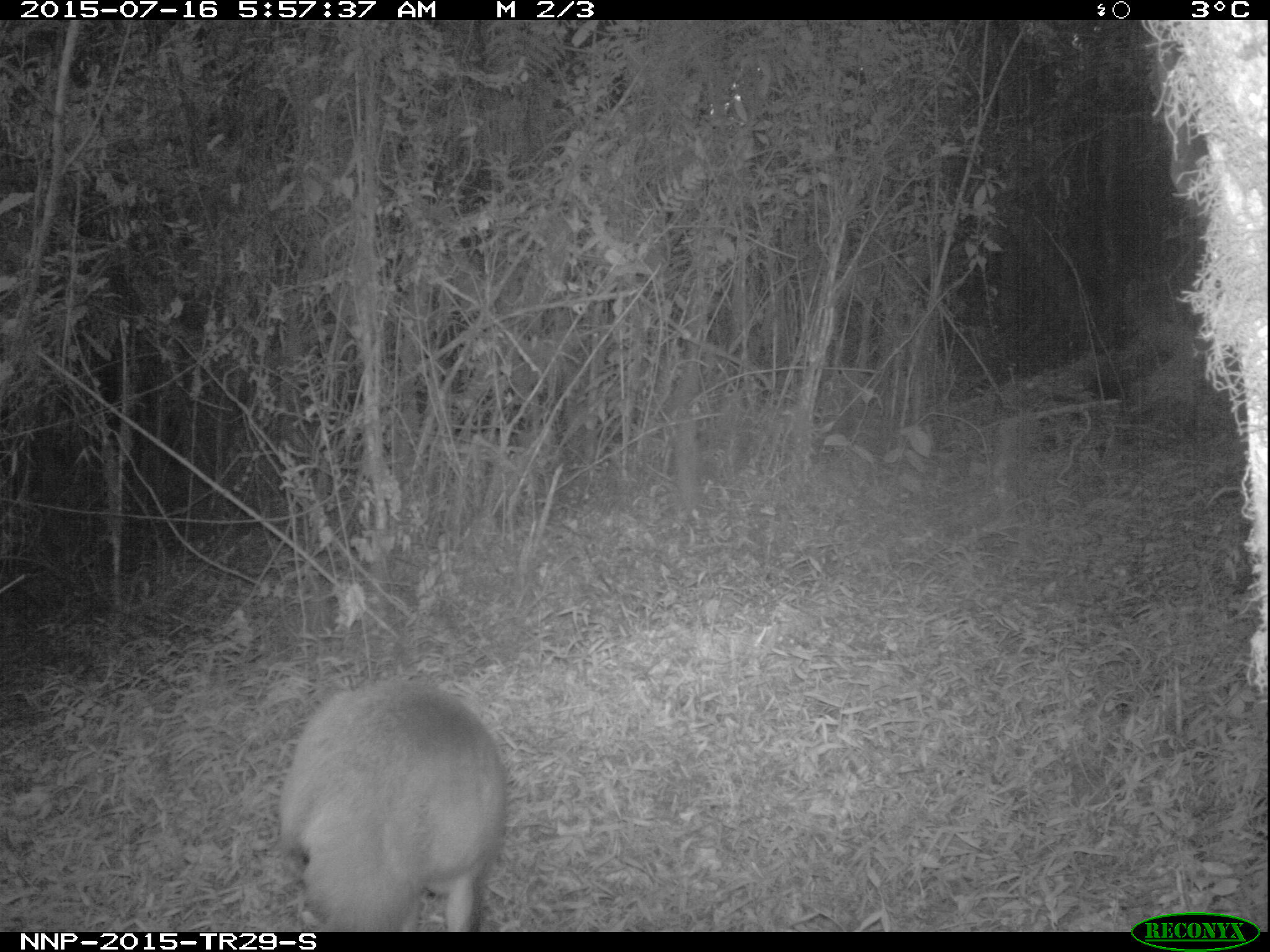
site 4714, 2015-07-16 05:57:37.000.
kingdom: Animalia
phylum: Chordata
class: Mammalia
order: Artiodactyla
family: Bovidae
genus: Cephalophus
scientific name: Cephalophus nigrifrons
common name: black-fronted duiker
Cephalophus nigrifrons (black-fronted duiker), count 1.